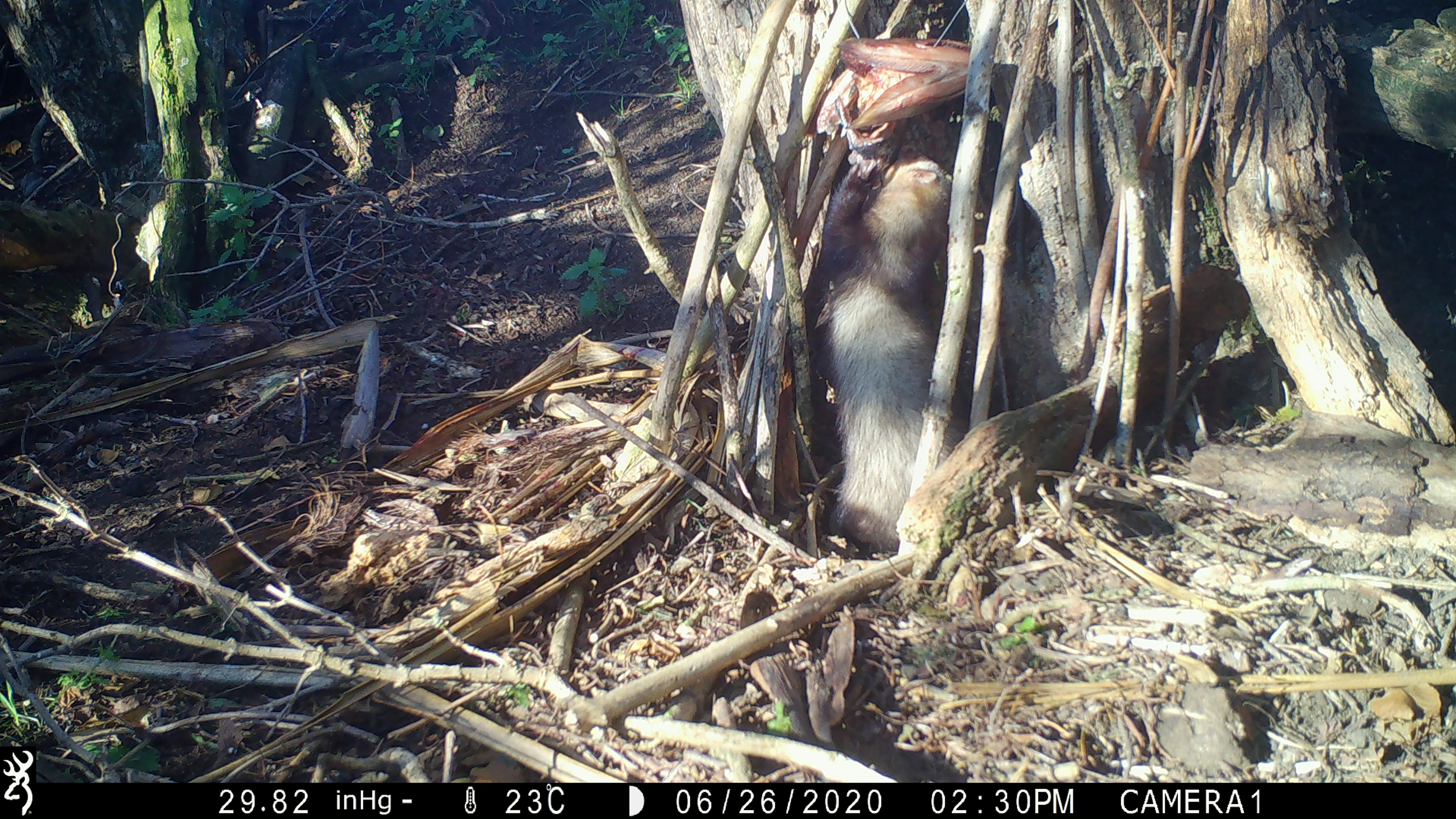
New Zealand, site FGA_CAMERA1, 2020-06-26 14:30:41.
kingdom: Animalia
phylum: Chordata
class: Mammalia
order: Carnivora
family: Mustelidae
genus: Mustela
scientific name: Mustela furo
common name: ferret